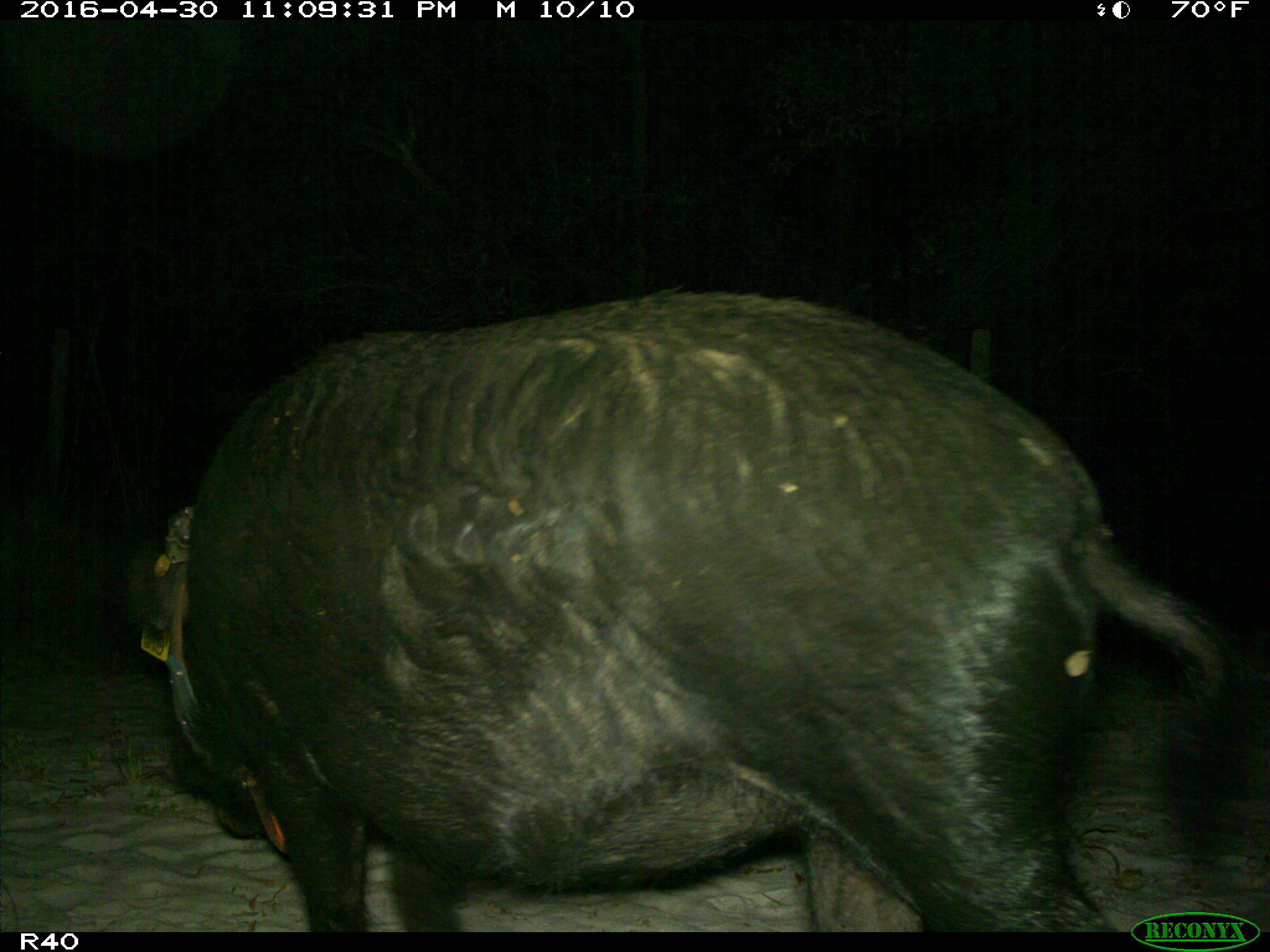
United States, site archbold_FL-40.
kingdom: Animalia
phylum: Chordata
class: Mammalia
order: Artiodactyla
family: Suidae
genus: Sus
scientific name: Sus scrofa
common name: wild boar